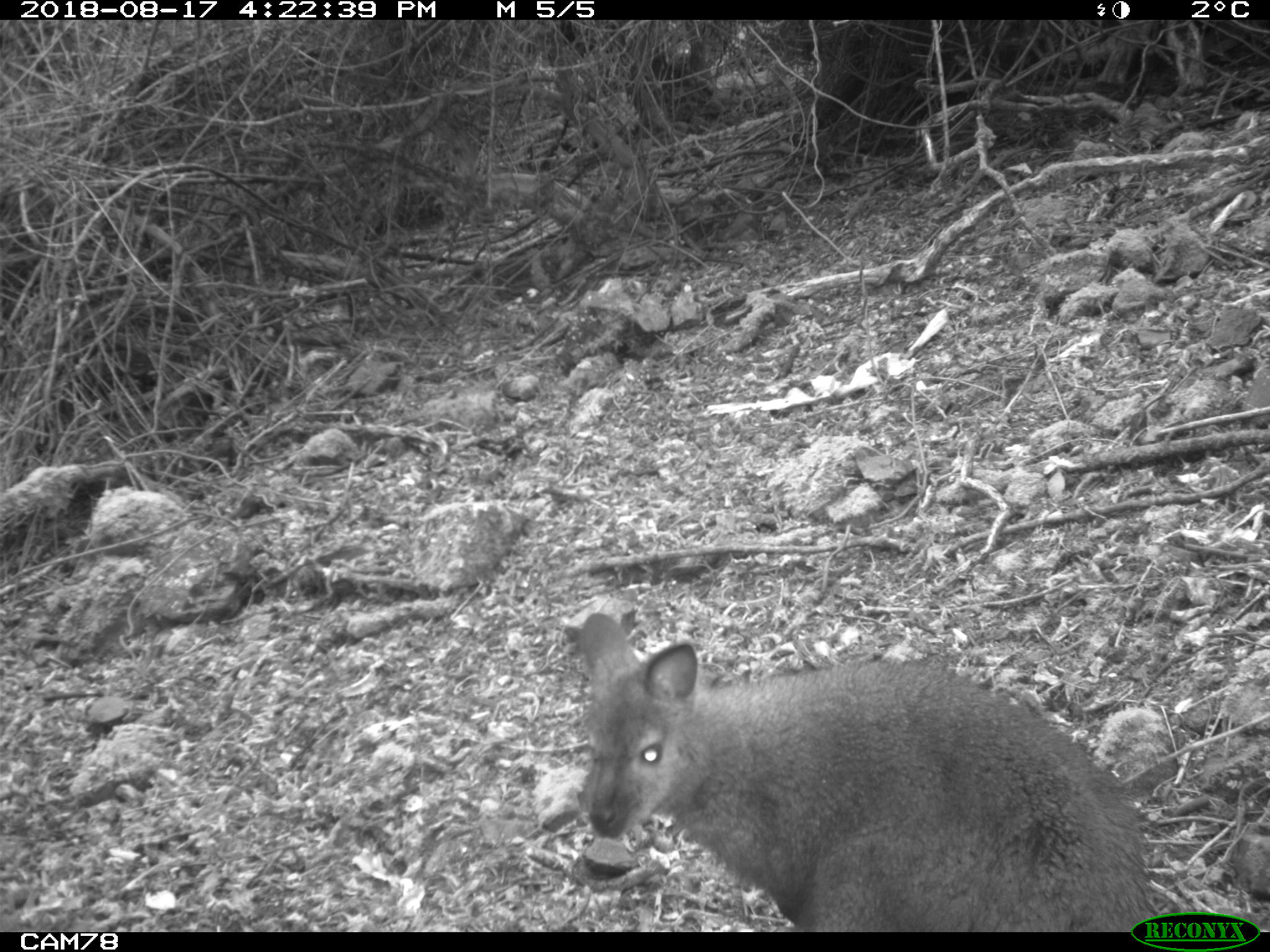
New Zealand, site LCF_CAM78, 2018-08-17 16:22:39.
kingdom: Animalia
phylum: Chordata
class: Mammalia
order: Diprotodontia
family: Macropodidae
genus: Notamacropus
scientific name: Notamacropus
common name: wallaby